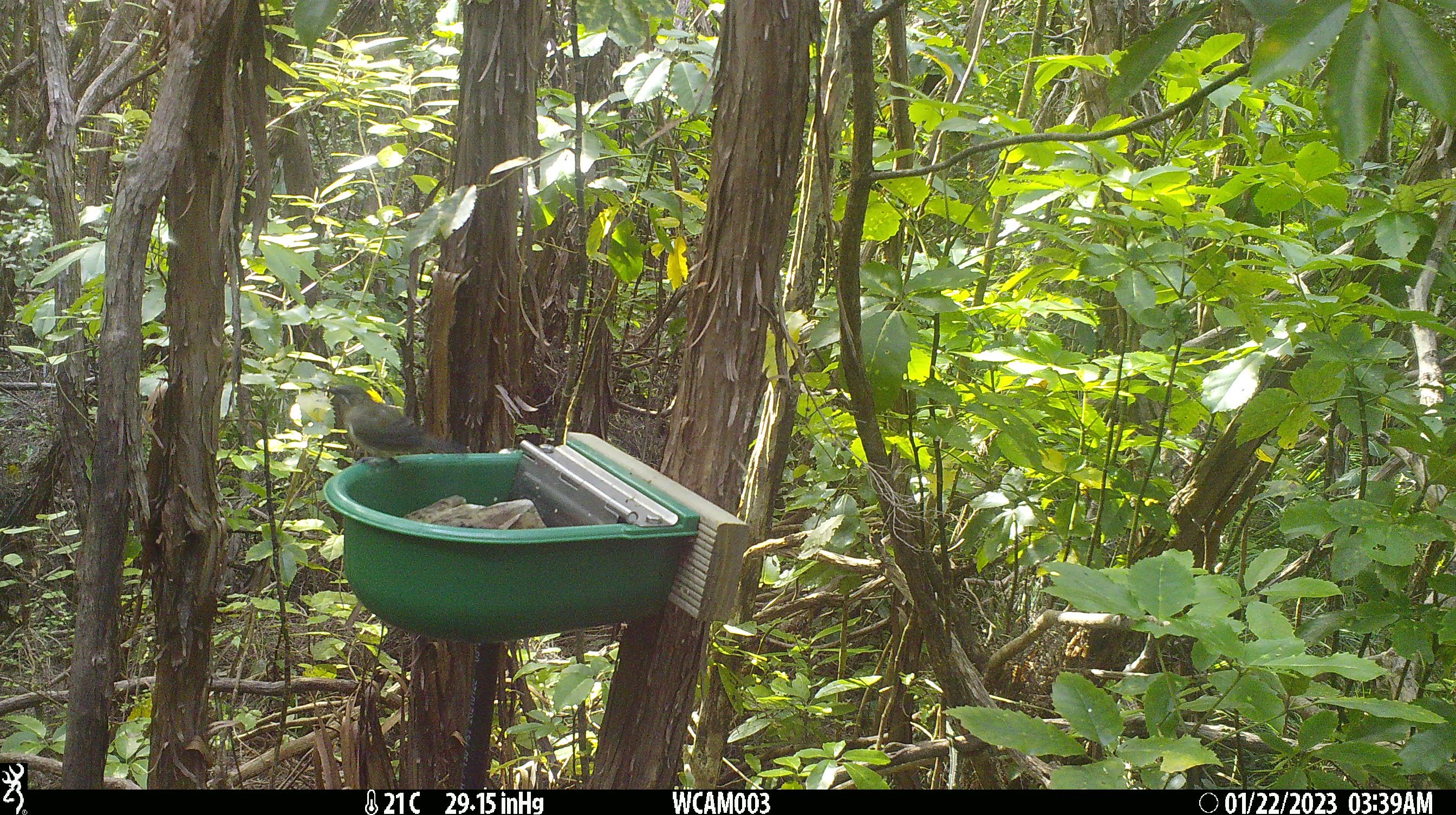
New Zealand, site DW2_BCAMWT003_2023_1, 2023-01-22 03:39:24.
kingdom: Animalia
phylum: Chordata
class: Aves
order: Passeriformes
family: Meliphagidae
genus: Anthornis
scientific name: Anthornis melanura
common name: new zealand bellbird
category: bellbird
Bellbird (new zealand bellbird) (Anthornis melanura).